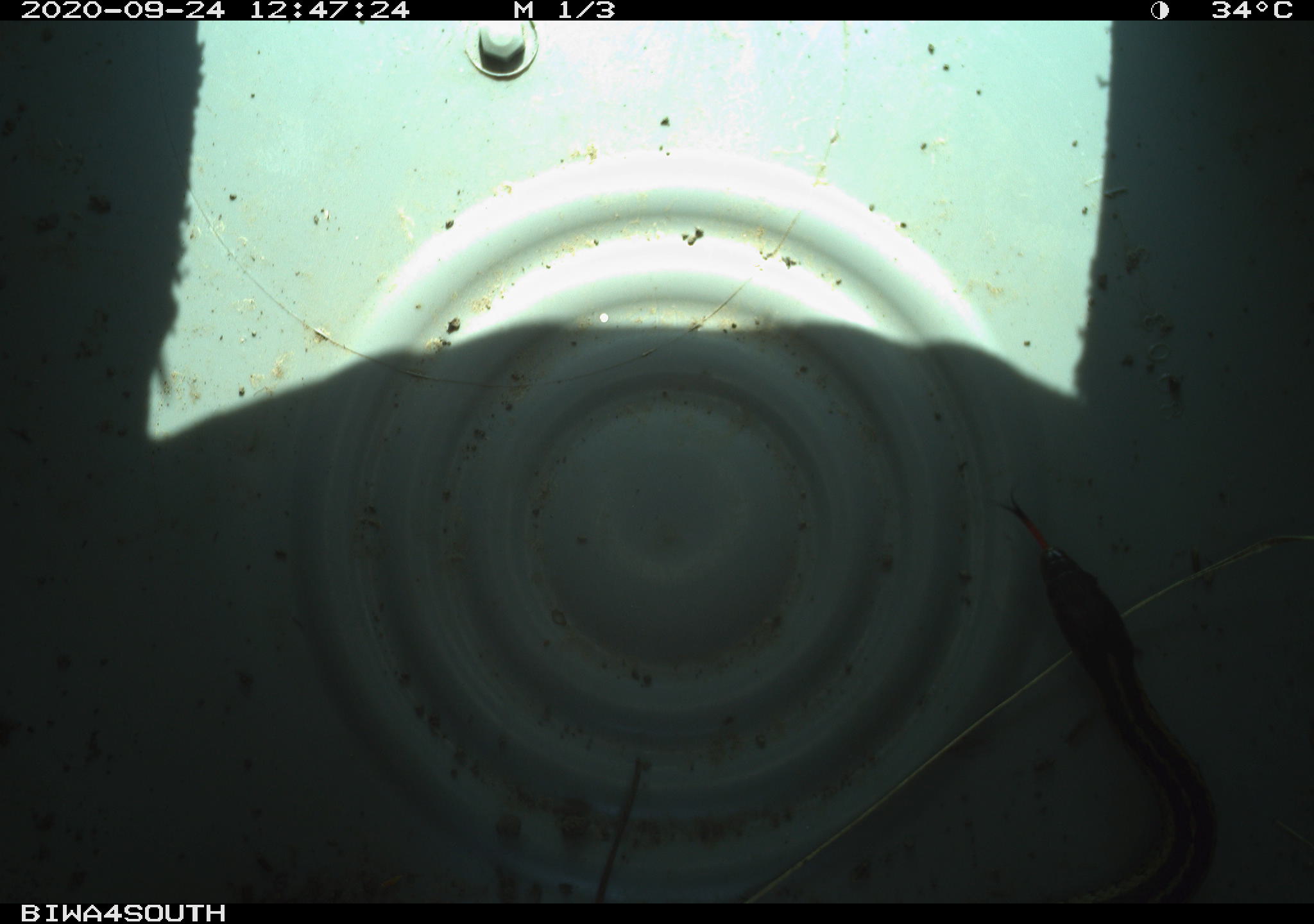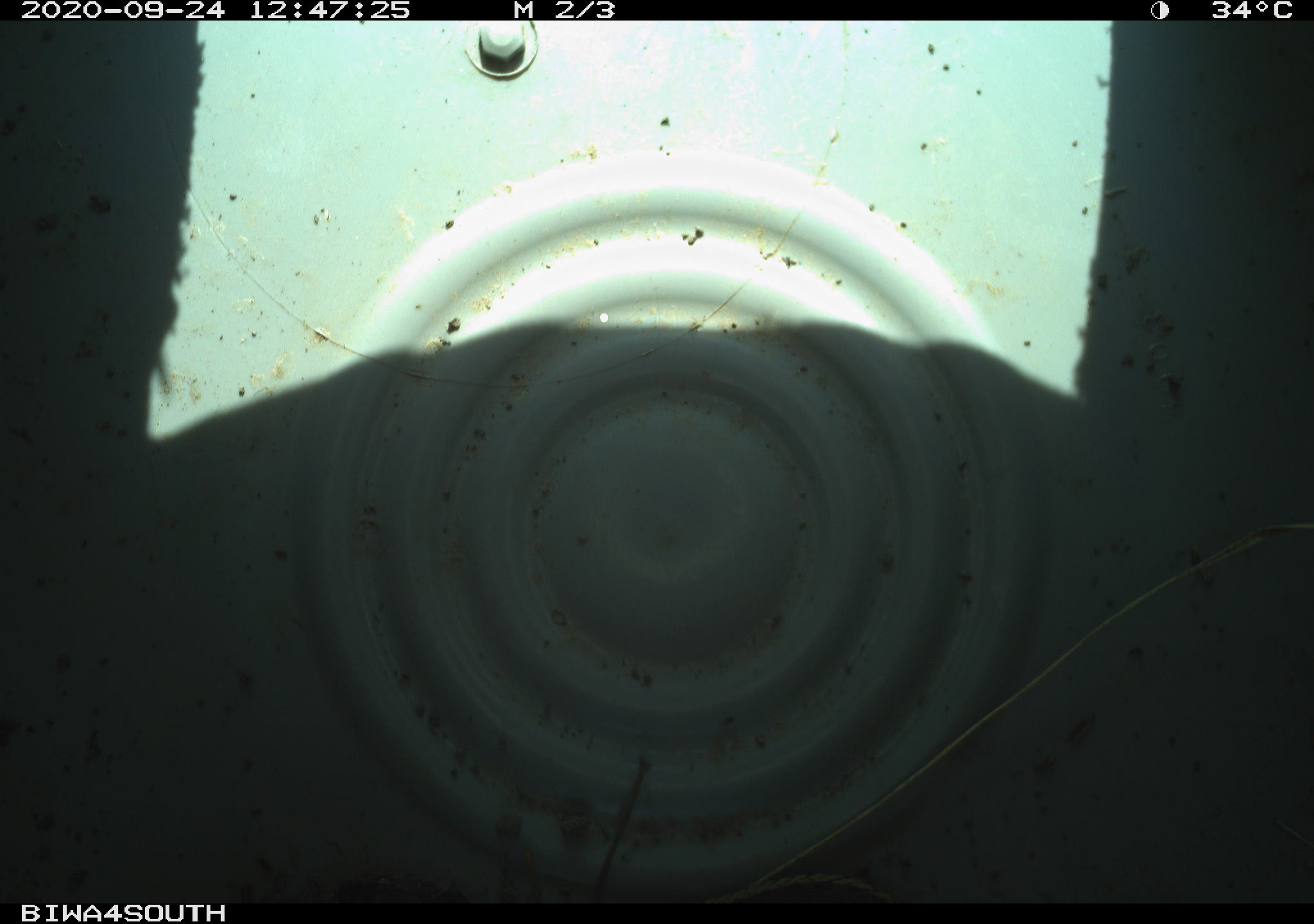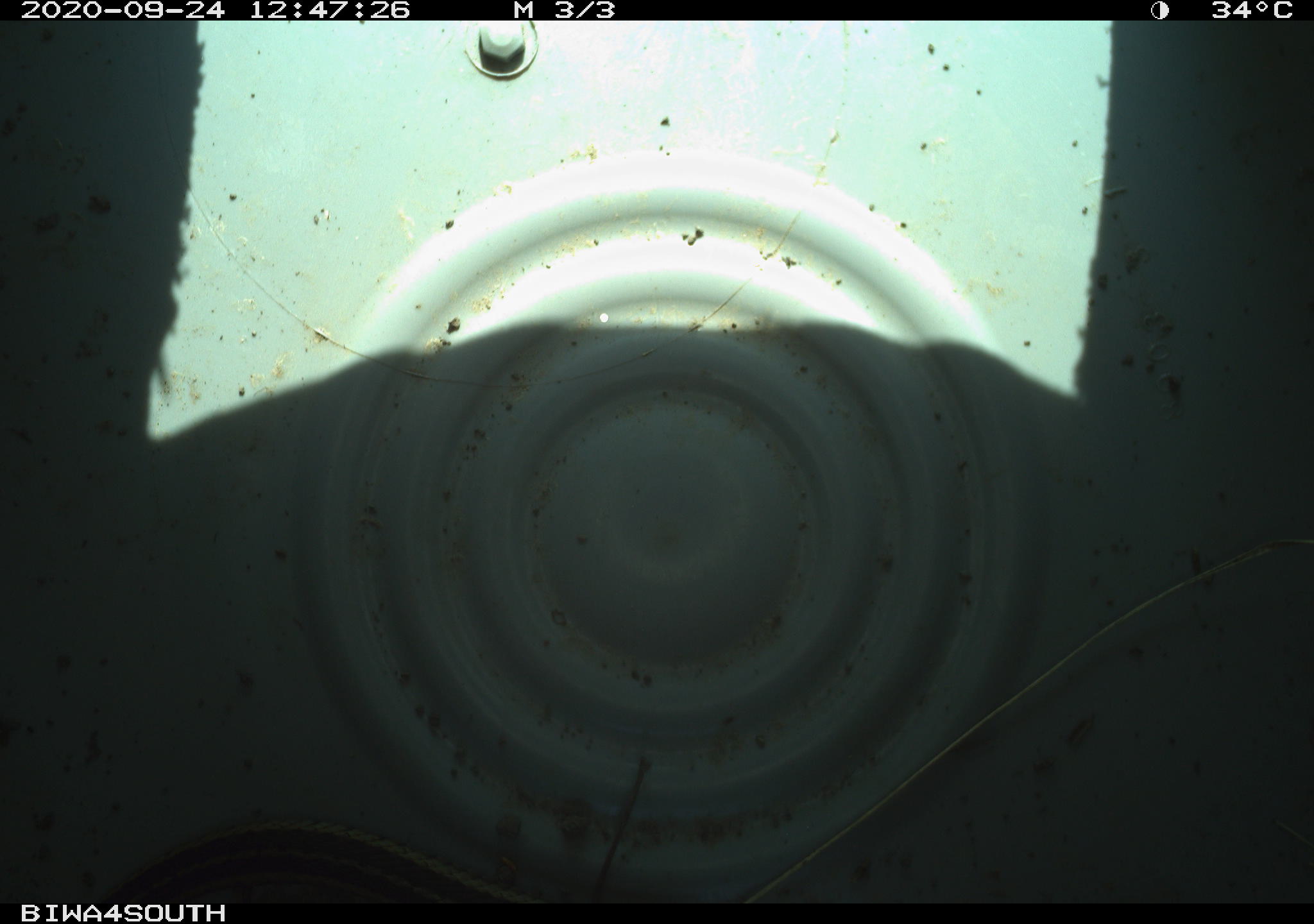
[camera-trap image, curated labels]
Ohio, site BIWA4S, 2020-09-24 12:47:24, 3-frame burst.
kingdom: Animalia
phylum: Chordata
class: Reptilia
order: Squamata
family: Colubridae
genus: Thamnophis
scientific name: Thamnophis sirtalis sirtalis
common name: eastern gartersnake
Eastern gartersnake (Thamnophis sirtalis sirtalis).